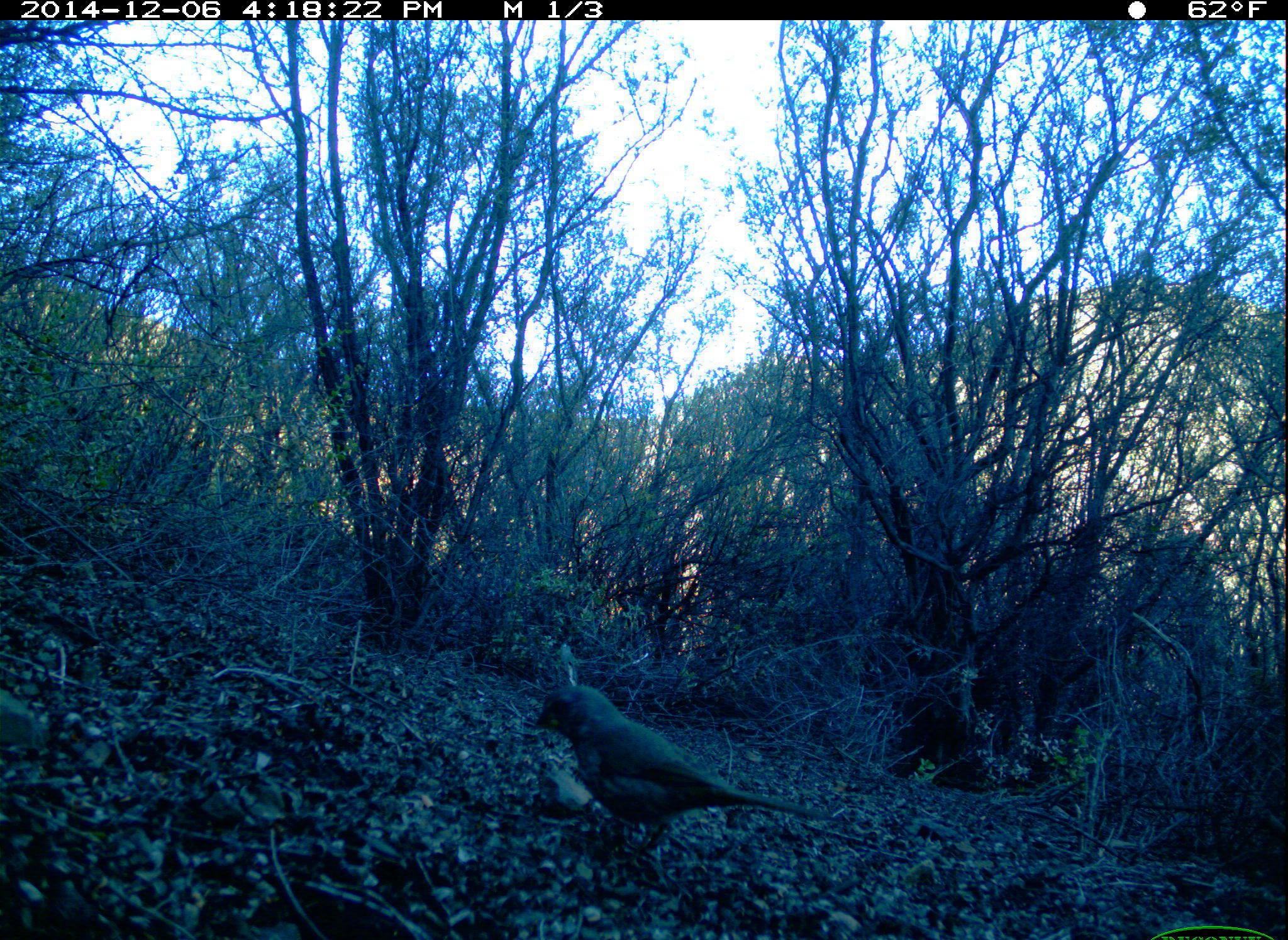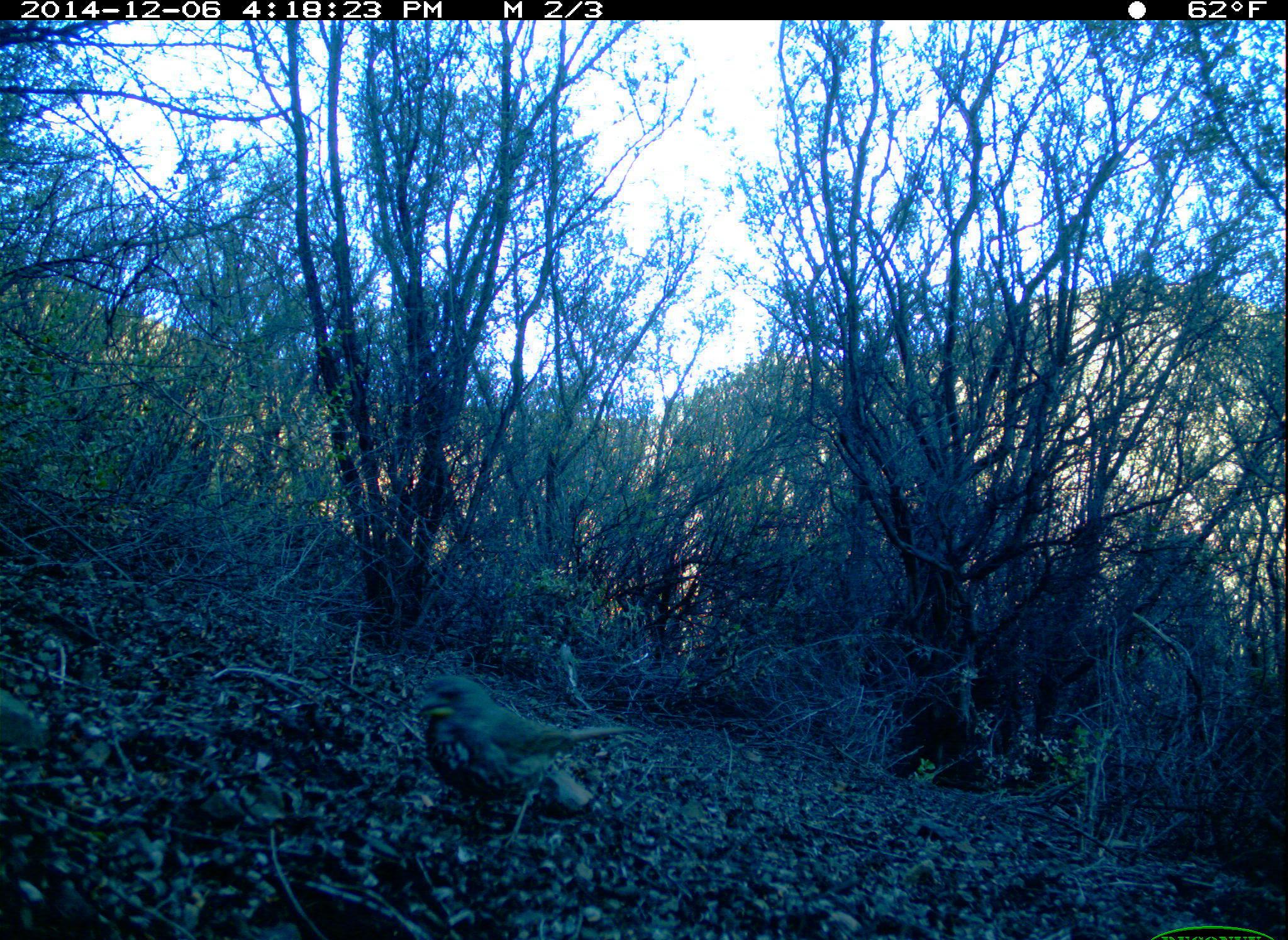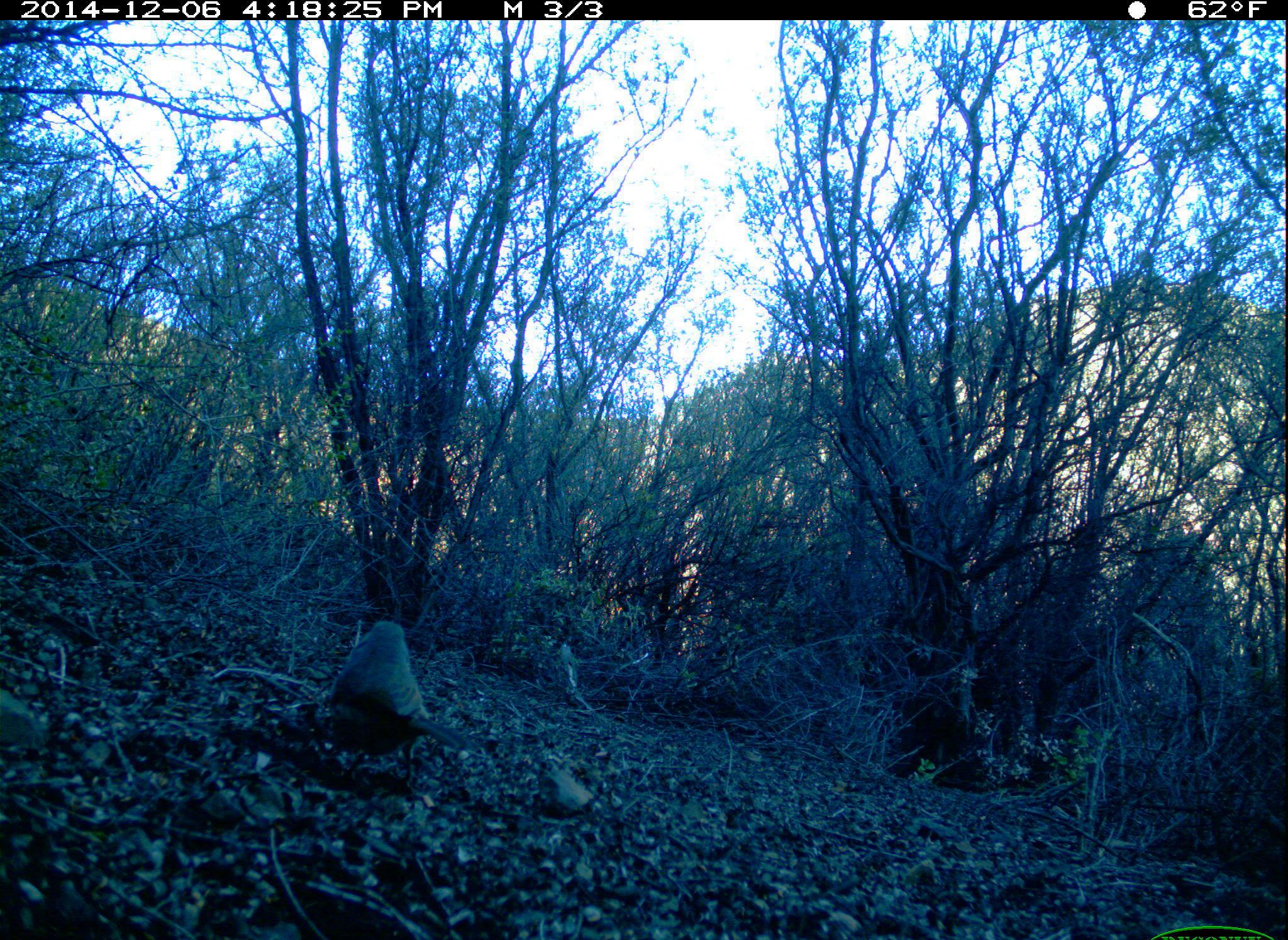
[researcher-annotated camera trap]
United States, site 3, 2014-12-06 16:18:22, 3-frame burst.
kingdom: Animalia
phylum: Chordata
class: Aves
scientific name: Aves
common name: bird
Bird (Aves).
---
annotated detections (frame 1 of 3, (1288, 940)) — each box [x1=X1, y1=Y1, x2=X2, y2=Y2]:
bird: [x1=530, y1=684, x2=846, y2=855]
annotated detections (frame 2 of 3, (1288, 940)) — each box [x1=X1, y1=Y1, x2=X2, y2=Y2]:
bird: [x1=414, y1=674, x2=647, y2=850]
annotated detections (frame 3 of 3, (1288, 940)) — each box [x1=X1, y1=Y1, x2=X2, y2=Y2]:
bird: [x1=320, y1=621, x2=471, y2=794]